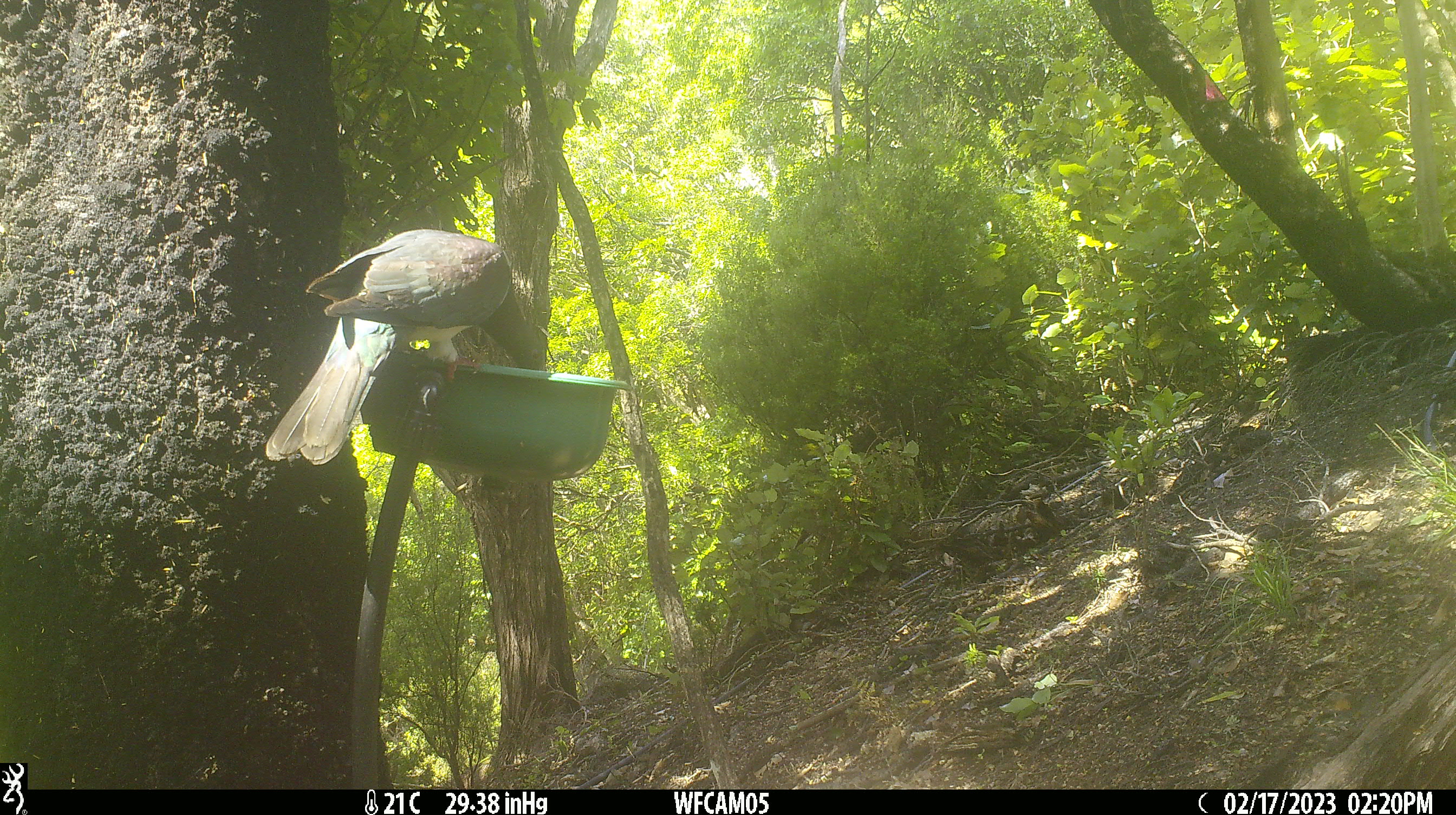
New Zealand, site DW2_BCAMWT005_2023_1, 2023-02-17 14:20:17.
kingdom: Animalia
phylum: Chordata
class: Aves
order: Columbiformes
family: Columbidae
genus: Hemiphaga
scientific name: Hemiphaga novaeseelandiae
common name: new zealand pigeon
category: kereru